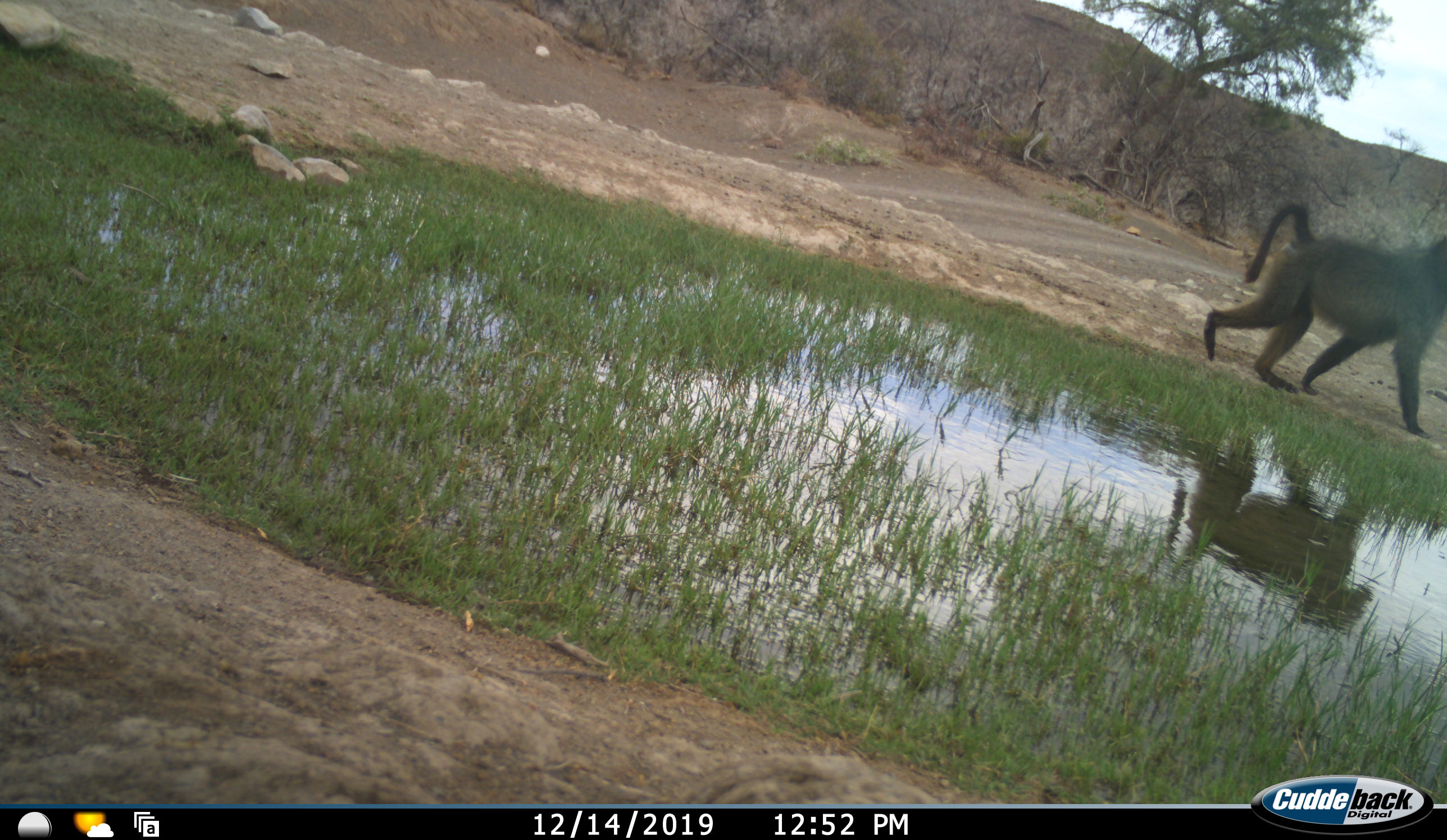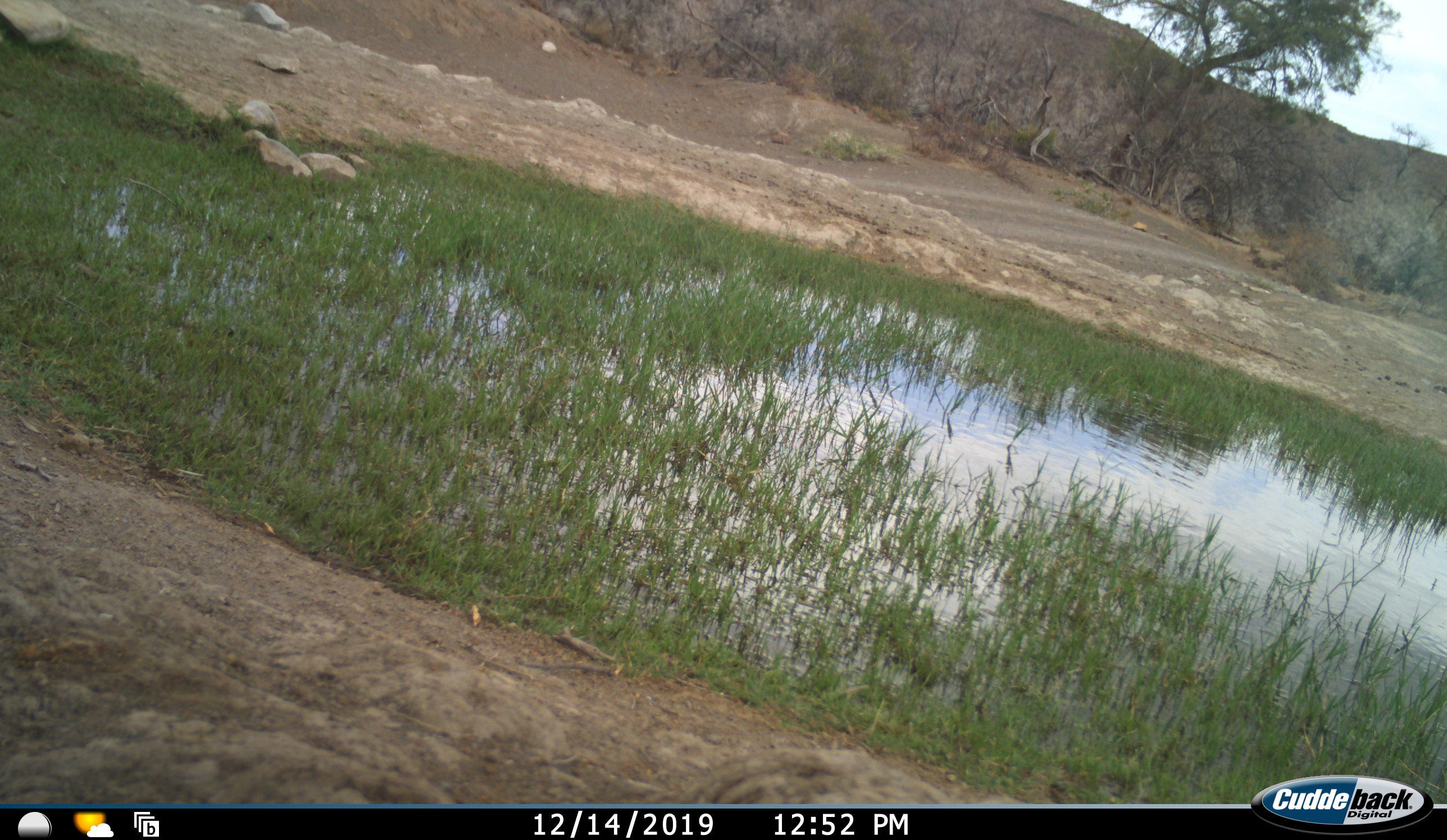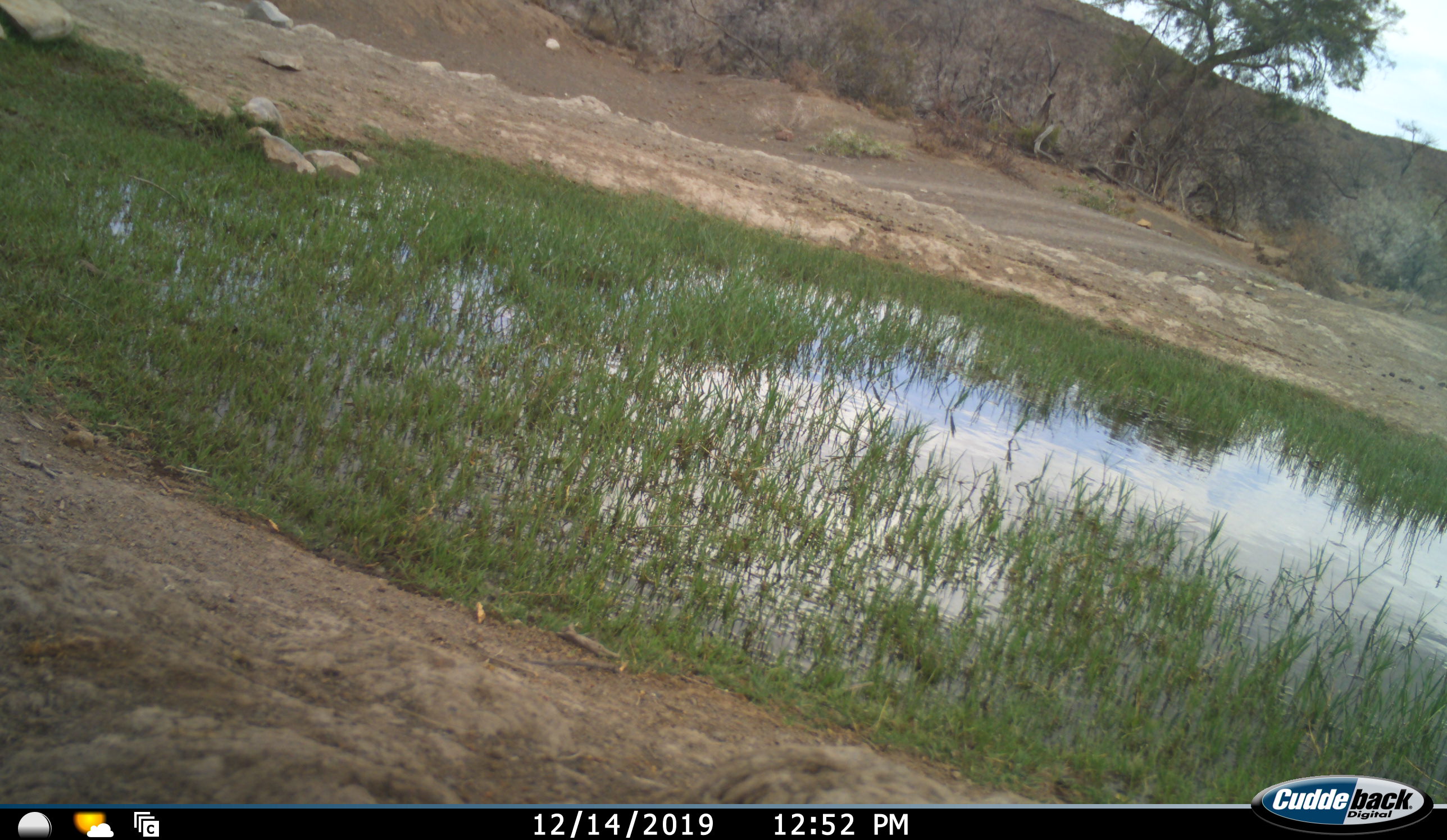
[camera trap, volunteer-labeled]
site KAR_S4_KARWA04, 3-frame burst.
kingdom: Animalia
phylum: Chordata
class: Mammalia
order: Primates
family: Cercopithecidae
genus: Papio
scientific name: Papio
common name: baboon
Baboon (Papio), count 1. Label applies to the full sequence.